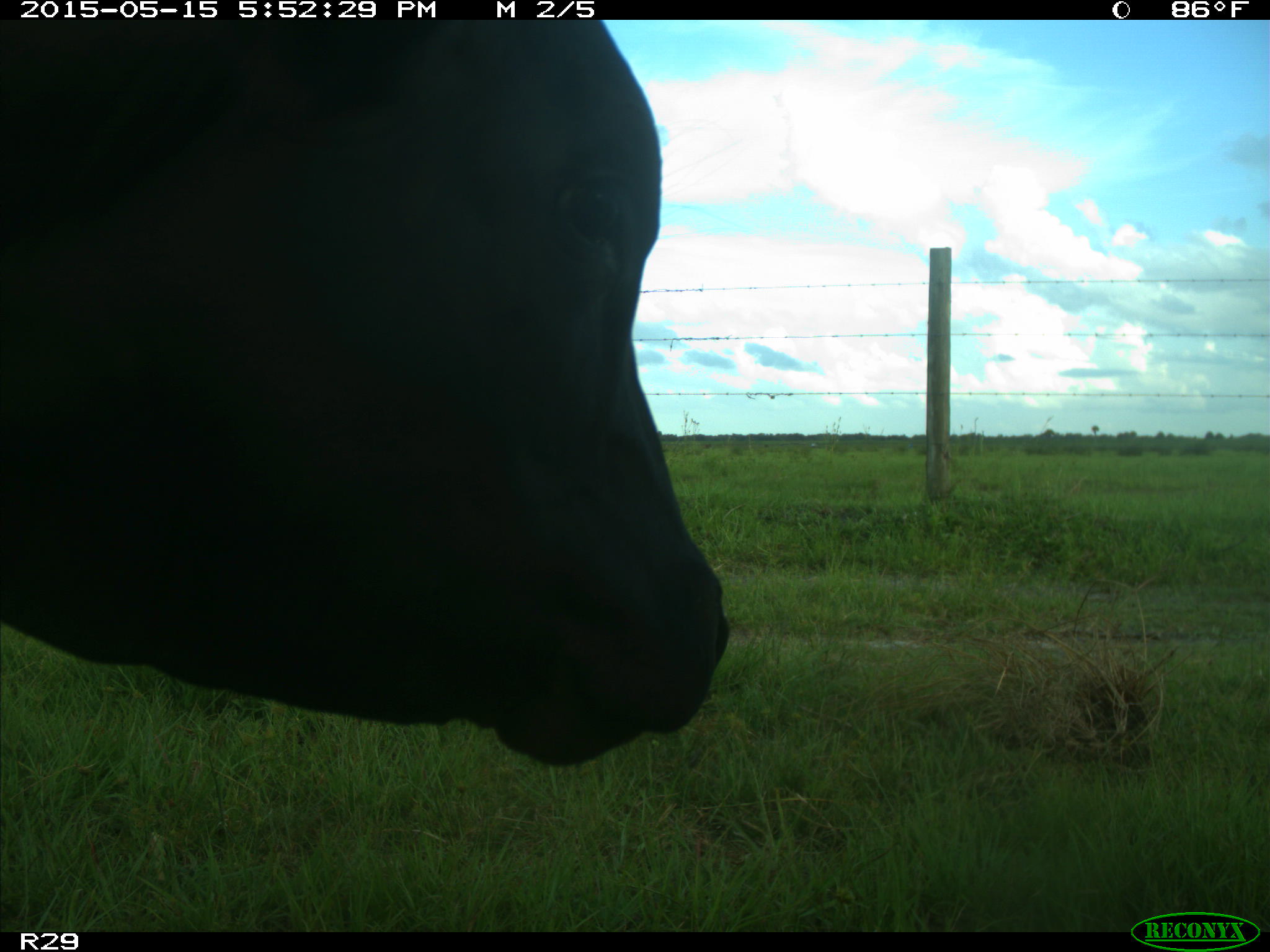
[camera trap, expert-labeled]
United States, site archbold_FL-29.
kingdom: Animalia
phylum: Chordata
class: Mammalia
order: Artiodactyla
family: Bovidae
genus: Bos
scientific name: Bos taurus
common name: domestic cow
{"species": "Bos taurus (domestic cow)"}